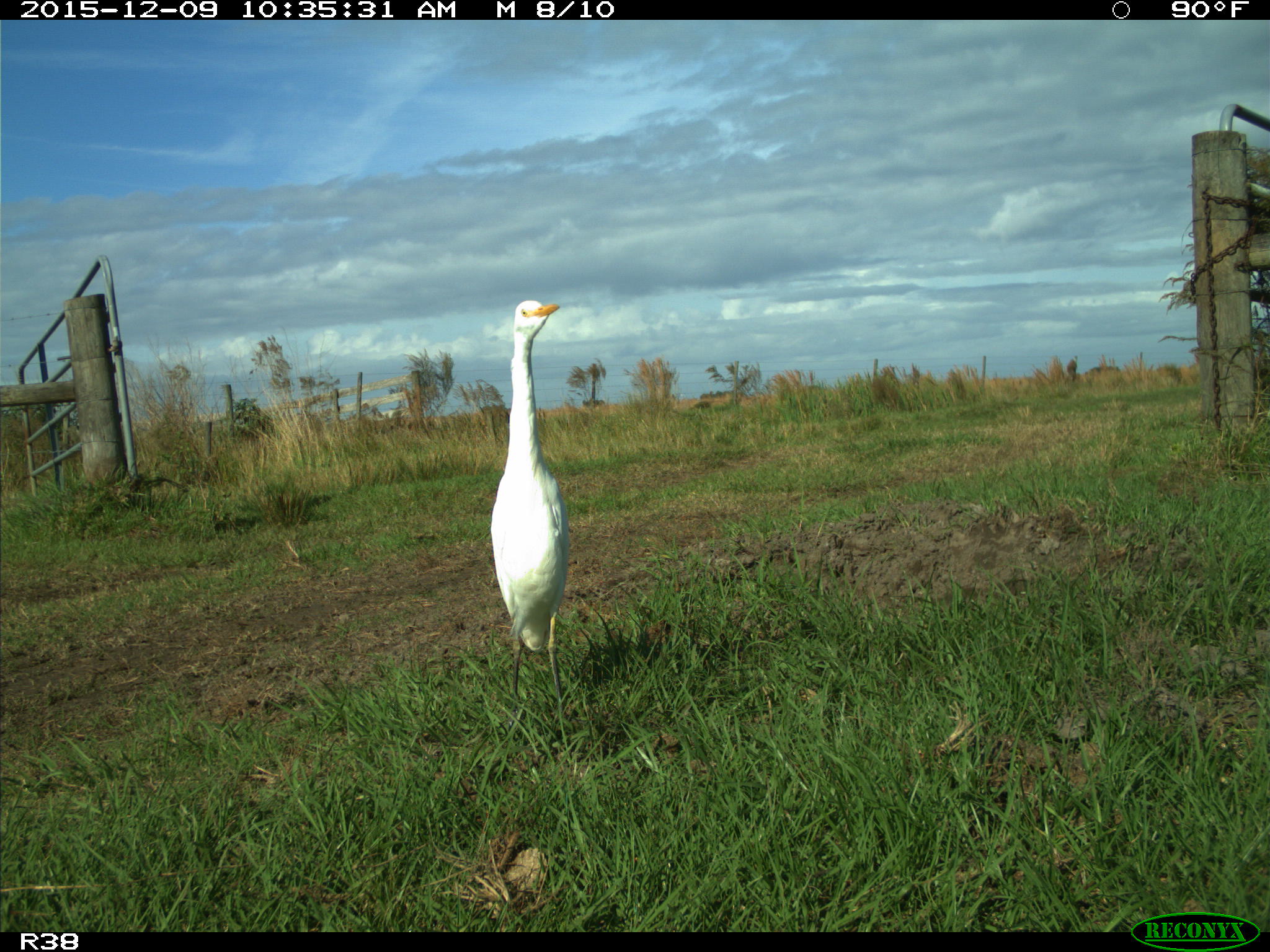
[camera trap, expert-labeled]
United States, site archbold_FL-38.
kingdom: Animalia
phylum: Chordata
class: Aves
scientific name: Aves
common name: birds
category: unidentified bird